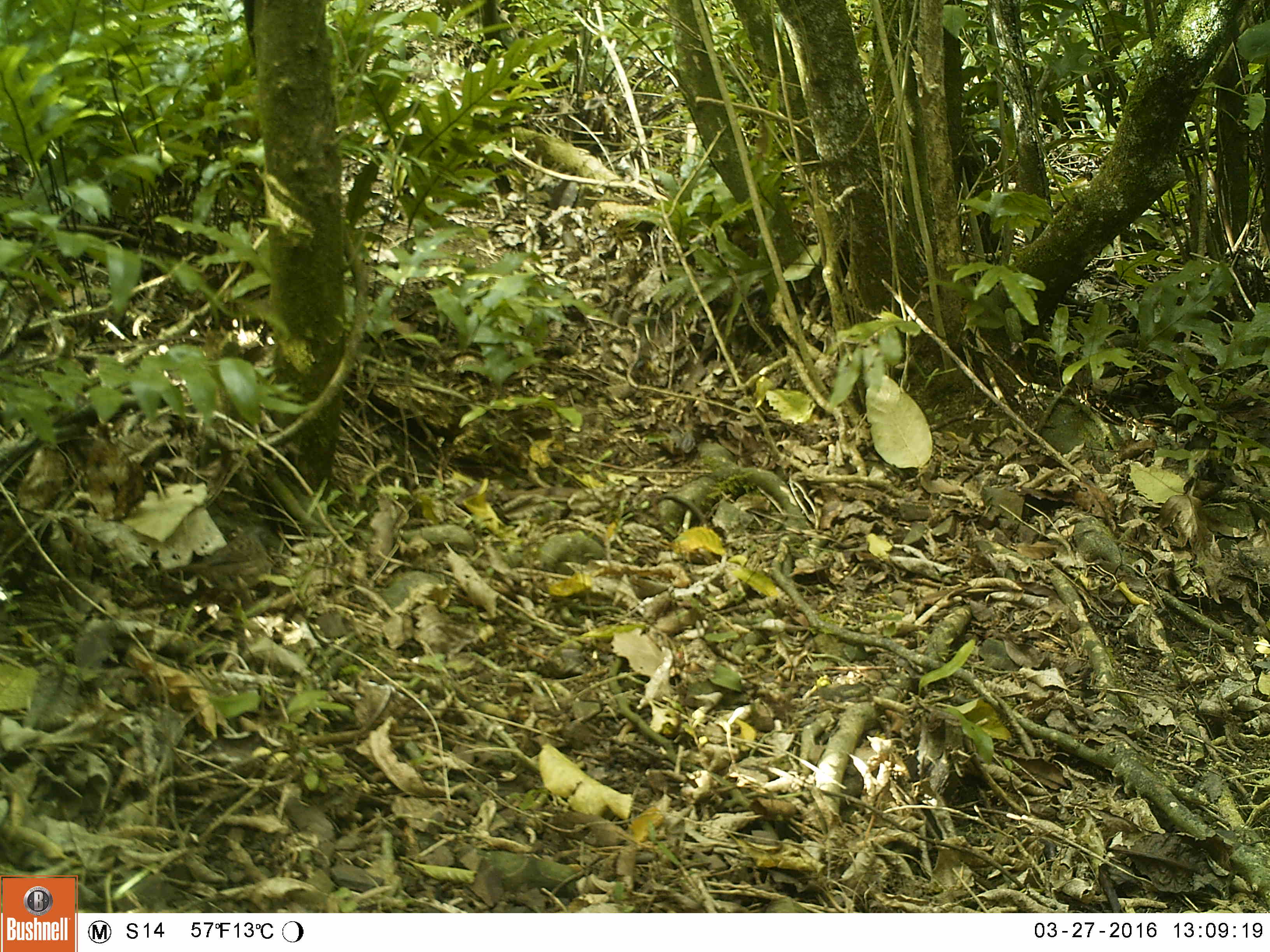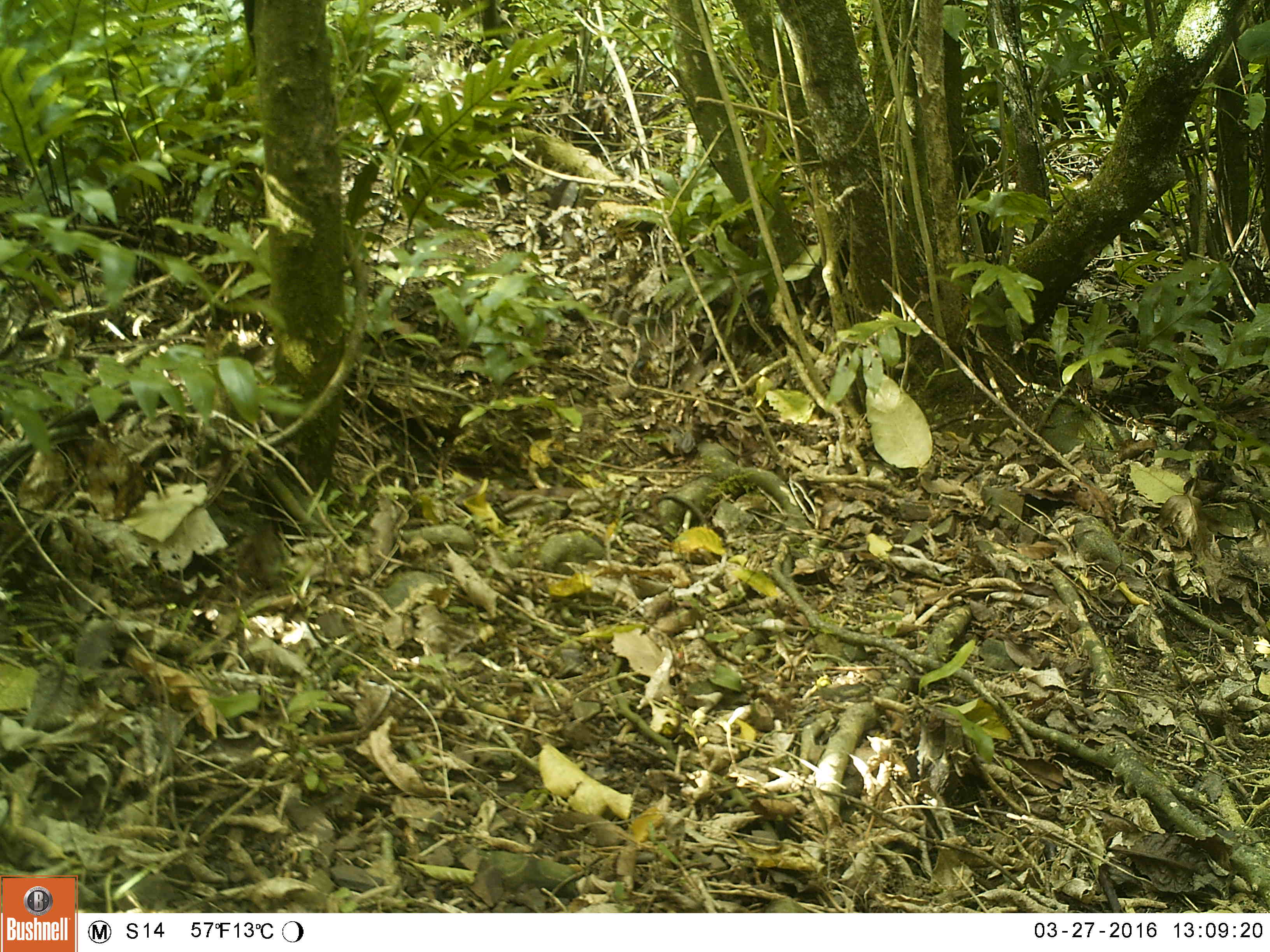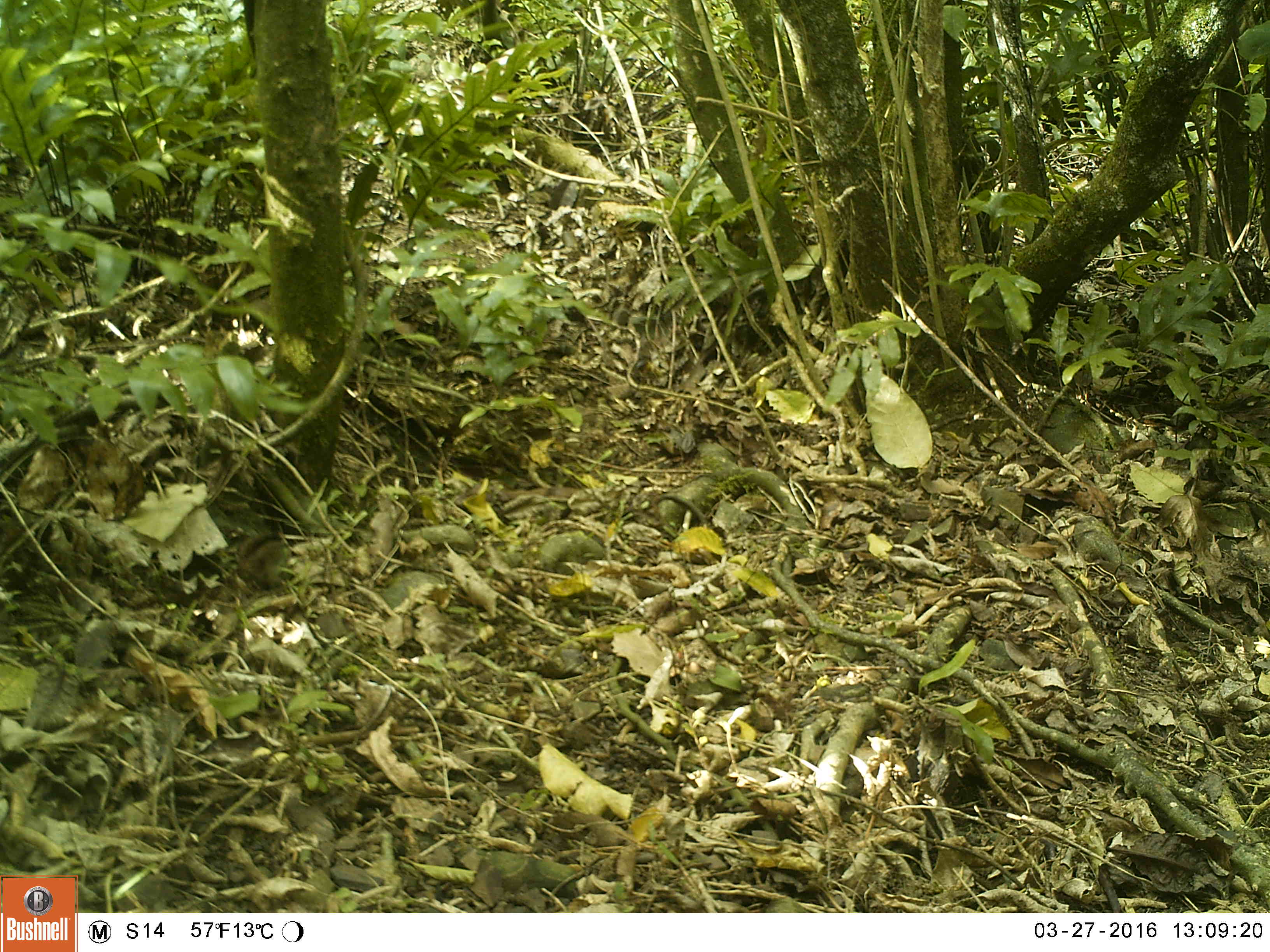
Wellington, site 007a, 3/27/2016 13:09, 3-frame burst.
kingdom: Animalia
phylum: Chordata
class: Aves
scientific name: Aves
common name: bird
Bird (Aves).